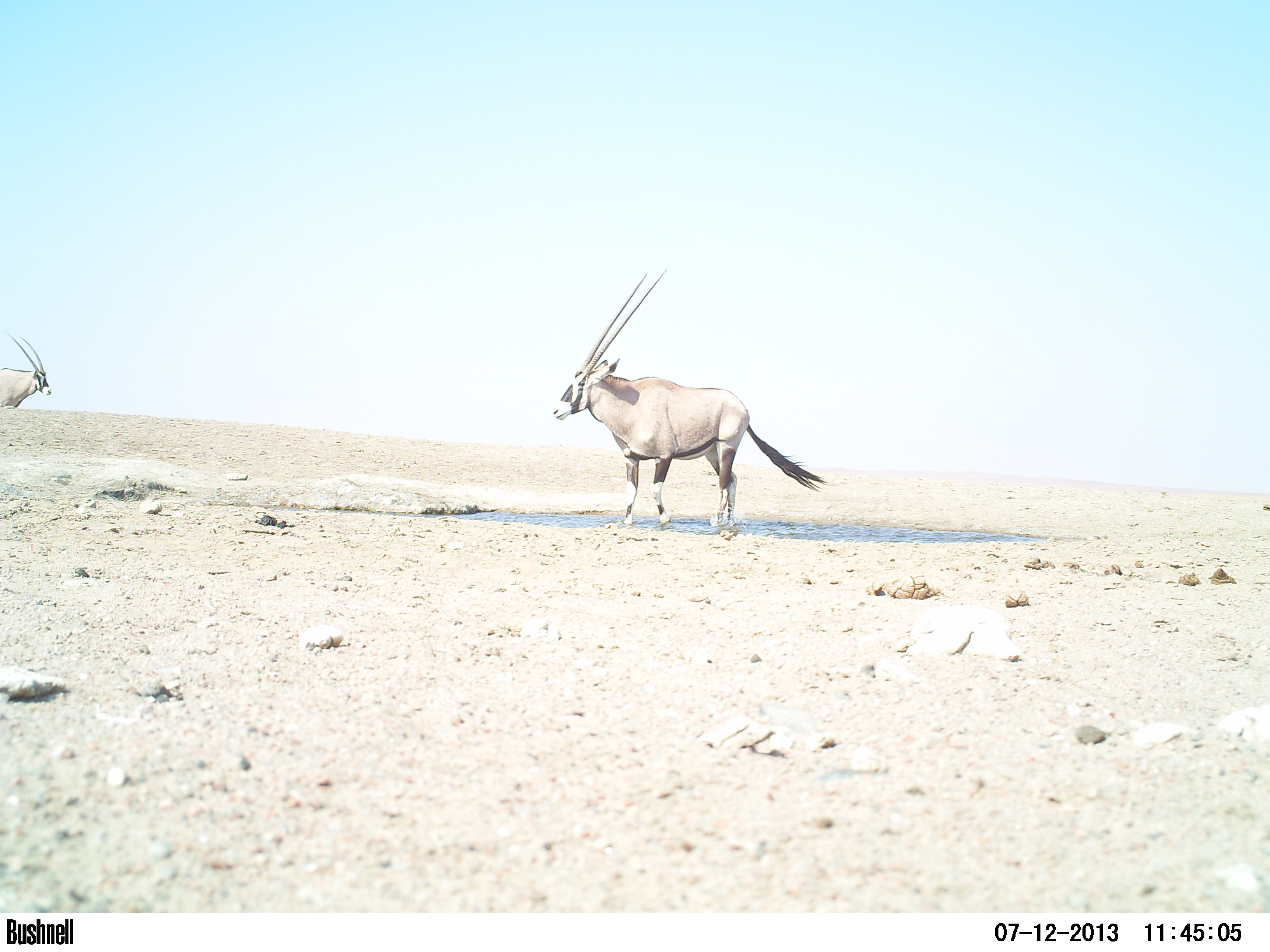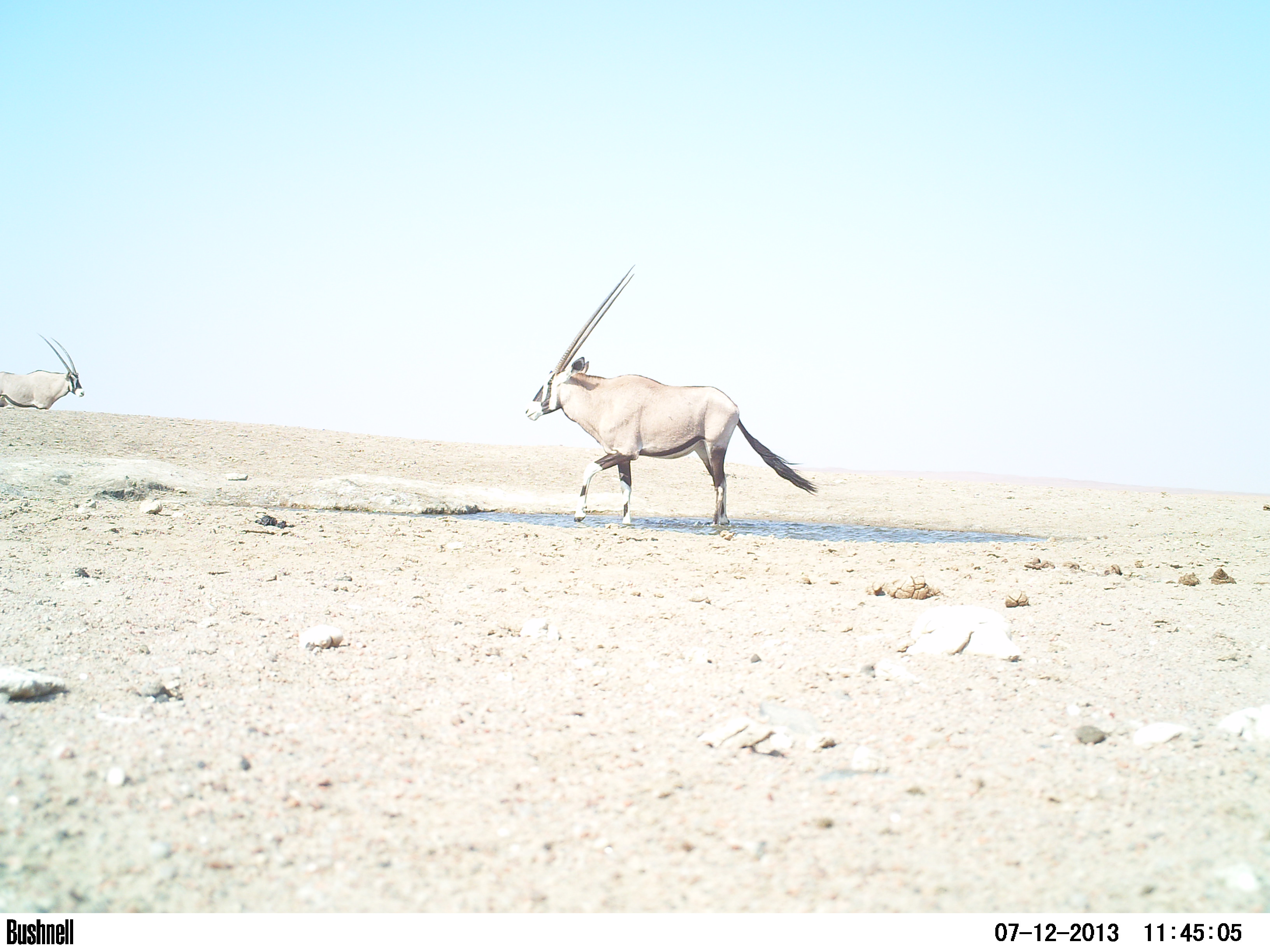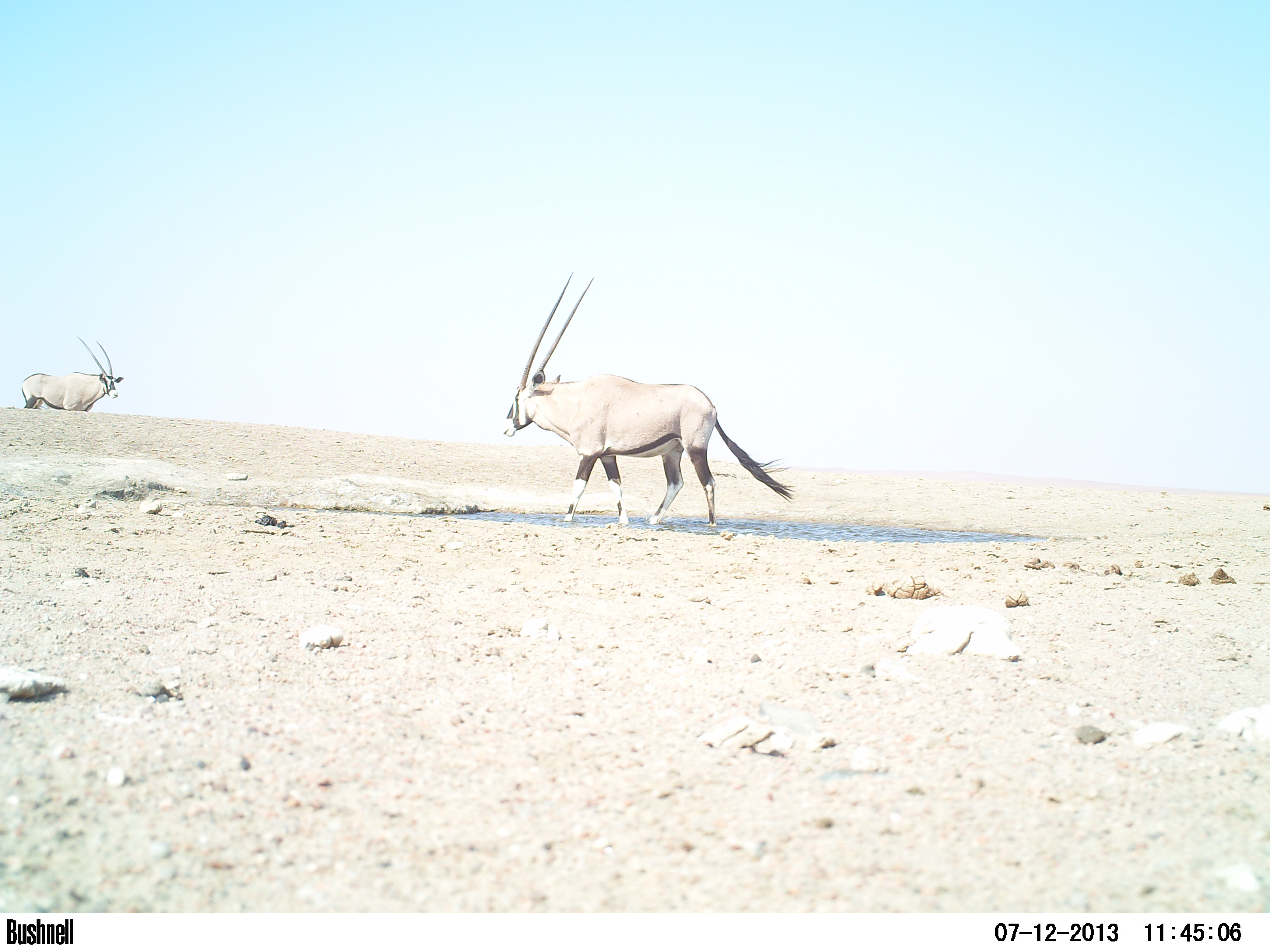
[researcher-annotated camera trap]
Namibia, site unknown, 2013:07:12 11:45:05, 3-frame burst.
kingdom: Animalia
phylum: Chordata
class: Mammalia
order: Artiodactyla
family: Bovidae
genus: Oryx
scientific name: Oryx gazella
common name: gemsbok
Oryx gazella (gemsbok).